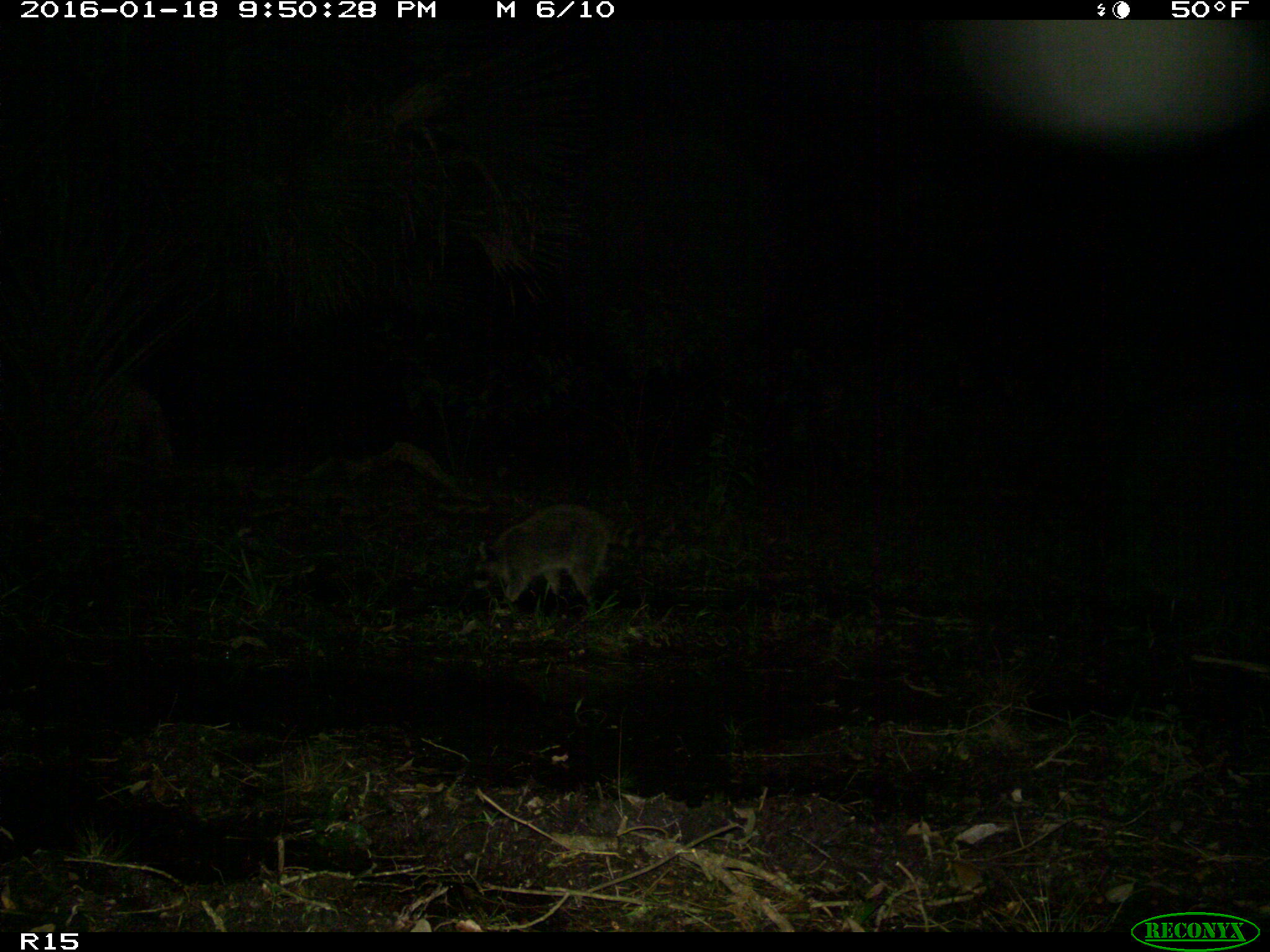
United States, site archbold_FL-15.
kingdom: Animalia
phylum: Chordata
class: Mammalia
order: Carnivora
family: Procyonidae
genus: Procyon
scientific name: Procyon lotor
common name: common raccoon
Procyon lotor (common raccoon).